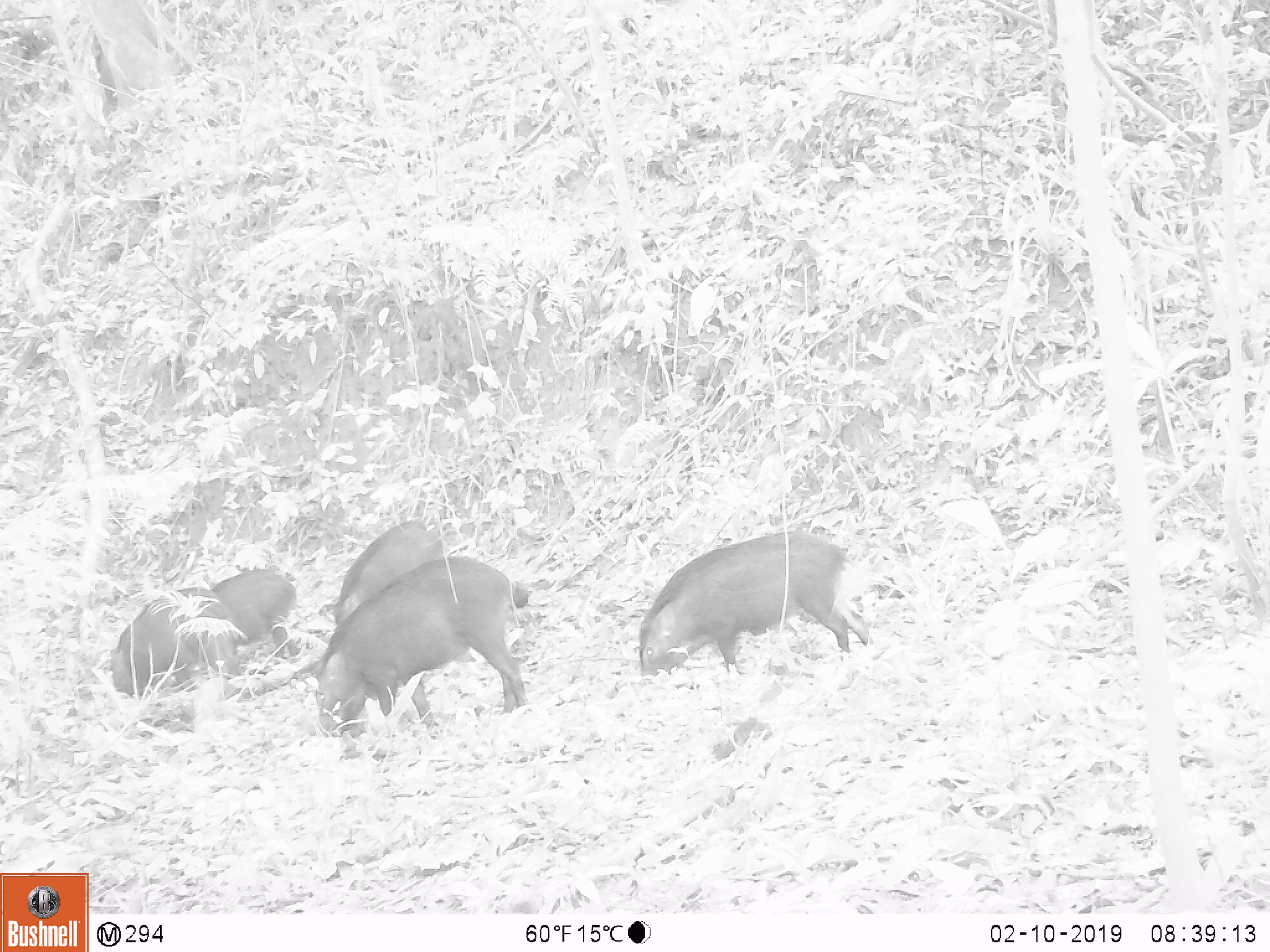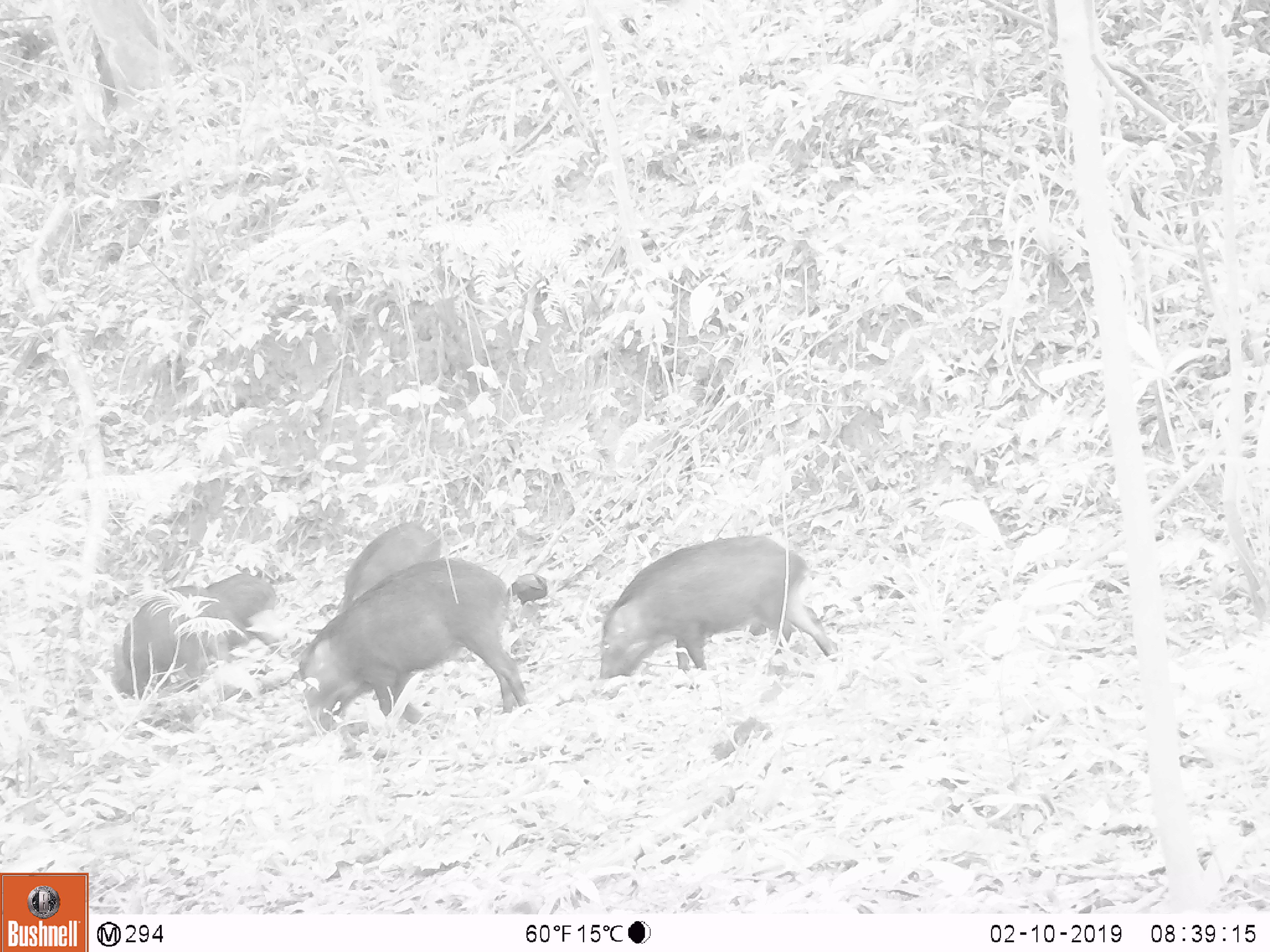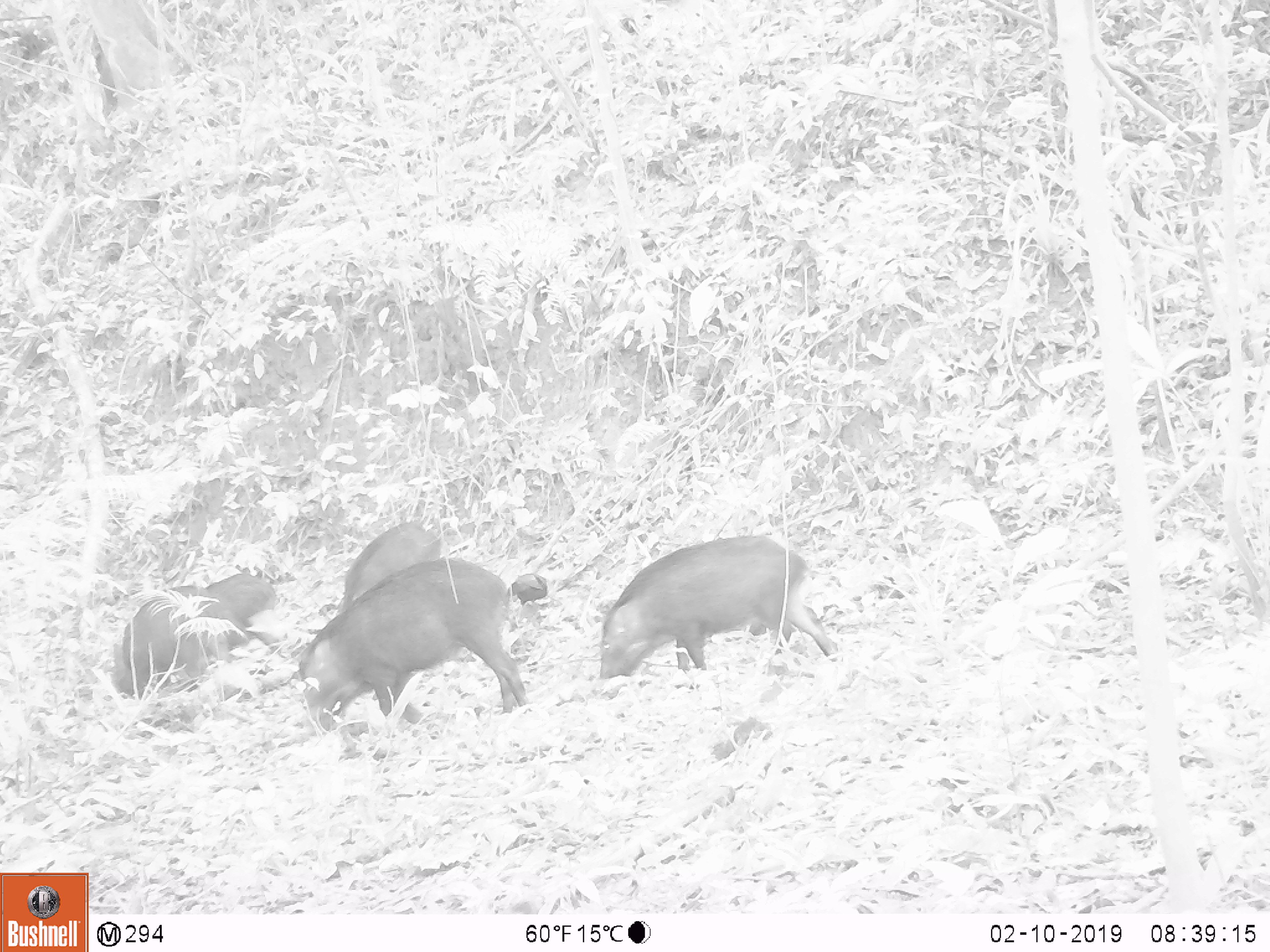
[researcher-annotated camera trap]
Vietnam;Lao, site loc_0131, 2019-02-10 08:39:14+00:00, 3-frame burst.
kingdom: Animalia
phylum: Chordata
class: Mammalia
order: Artiodactyla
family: Suidae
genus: Sus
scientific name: Sus scrofa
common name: eurasian wild pig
Eurasian wild pig (Sus scrofa). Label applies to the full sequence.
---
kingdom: Animalia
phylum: Chordata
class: Aves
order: Galliformes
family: Phasianidae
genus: Gallus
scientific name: Gallus gallus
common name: red junglefowl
Red junglefowl (Gallus gallus). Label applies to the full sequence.